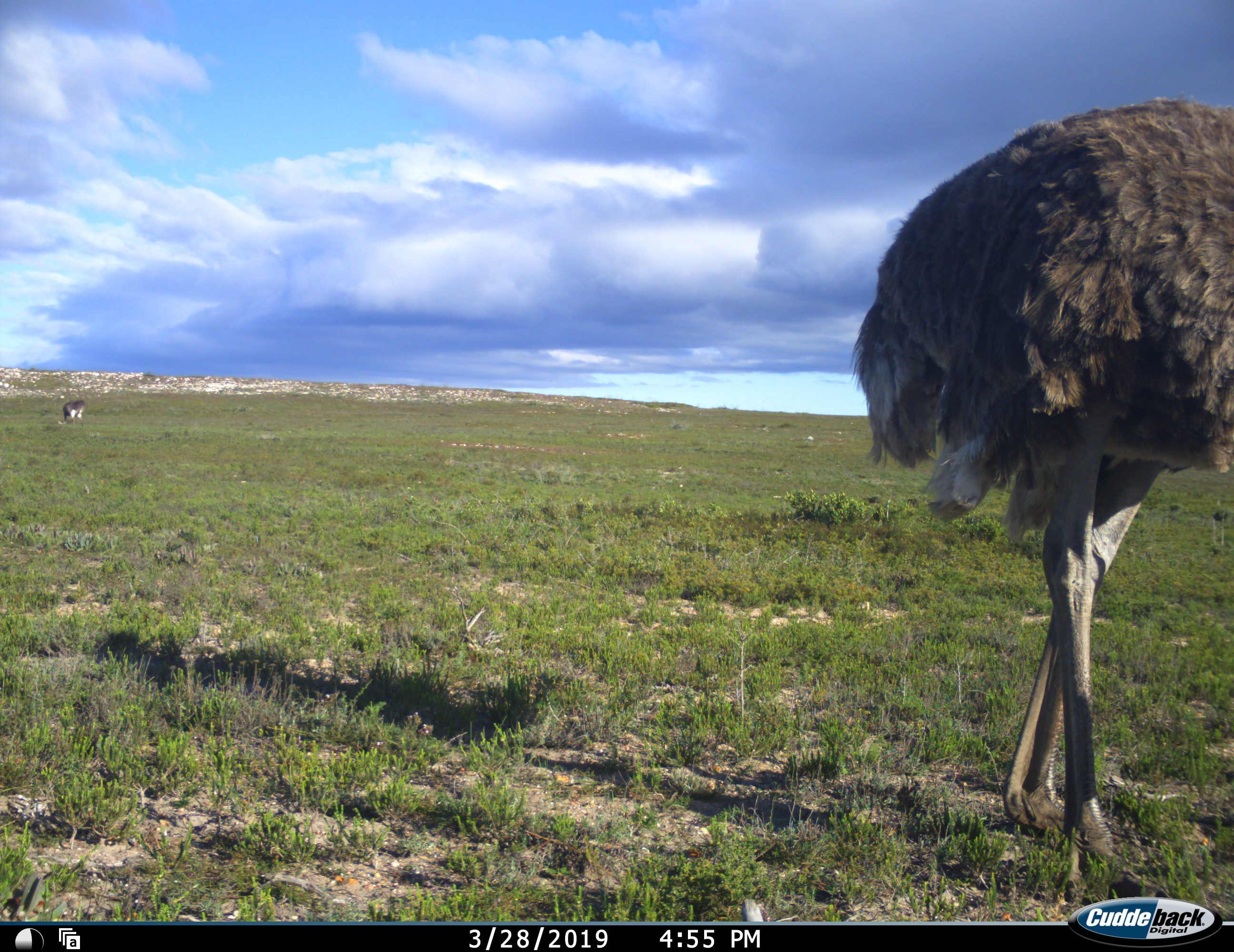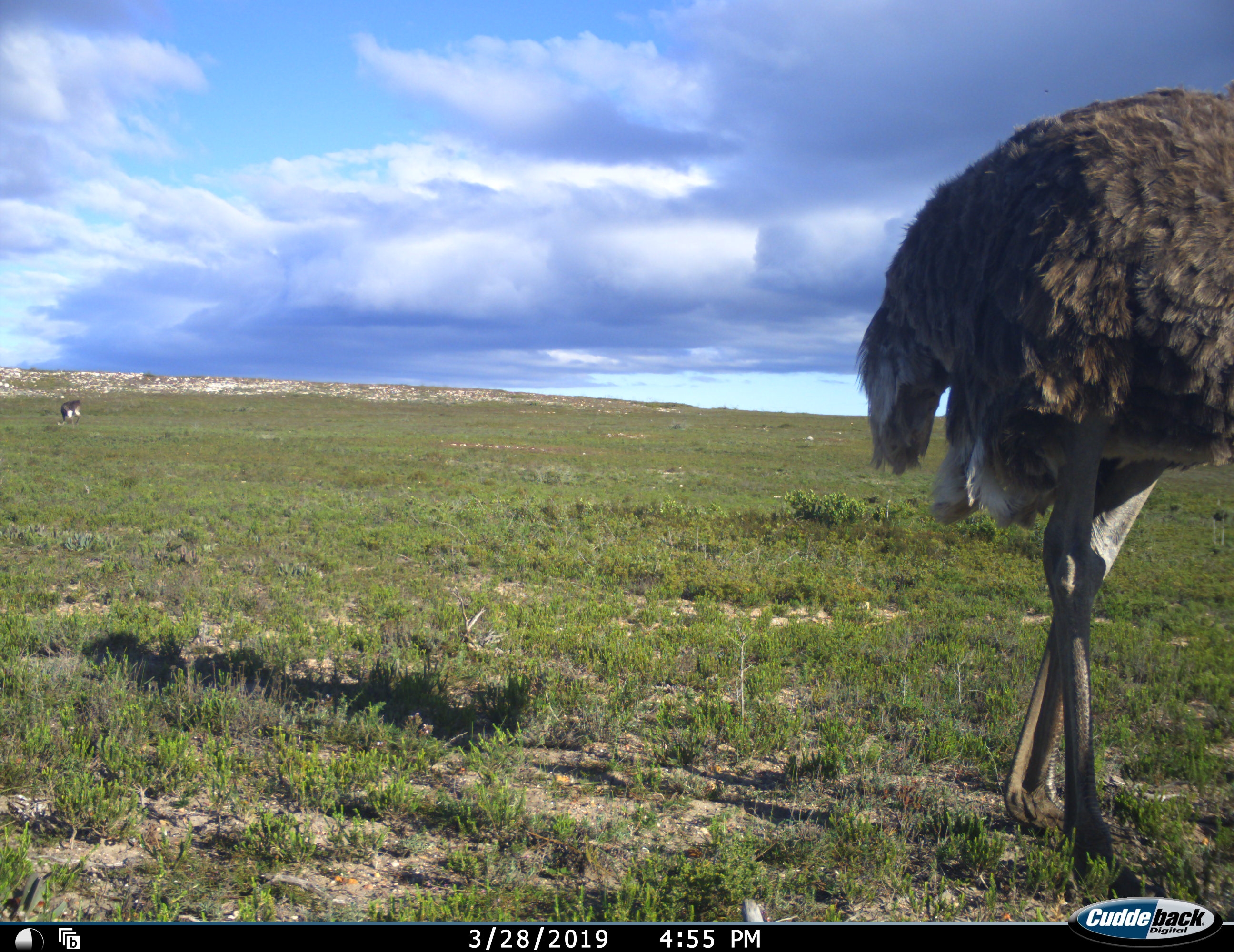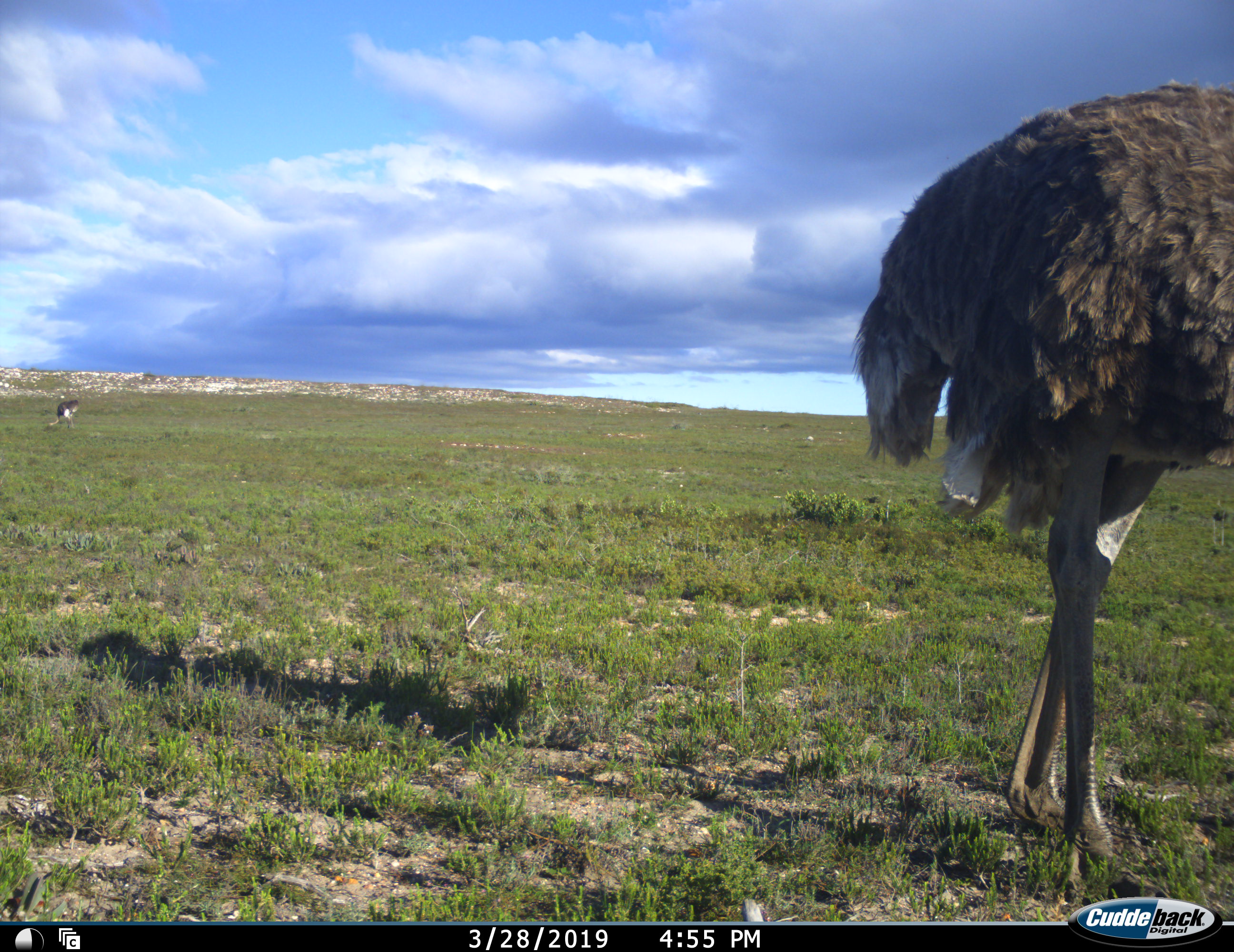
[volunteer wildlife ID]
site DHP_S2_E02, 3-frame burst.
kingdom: Animalia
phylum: Chordata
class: Aves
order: Struthioniformes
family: Struthionidae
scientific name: Struthionidae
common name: ostrich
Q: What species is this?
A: Ostrich (Struthionidae).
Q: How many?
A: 2.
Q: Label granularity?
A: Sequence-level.